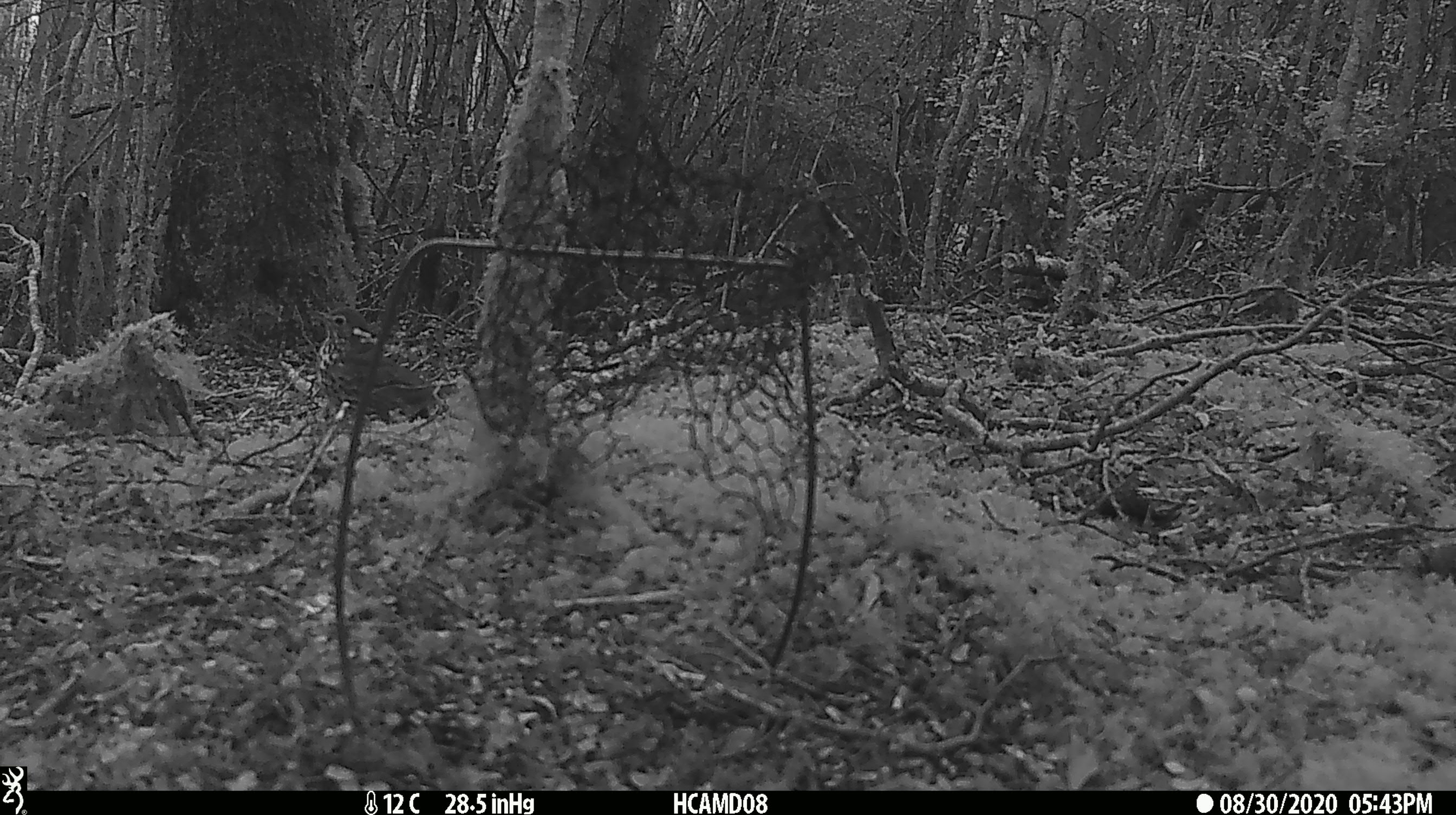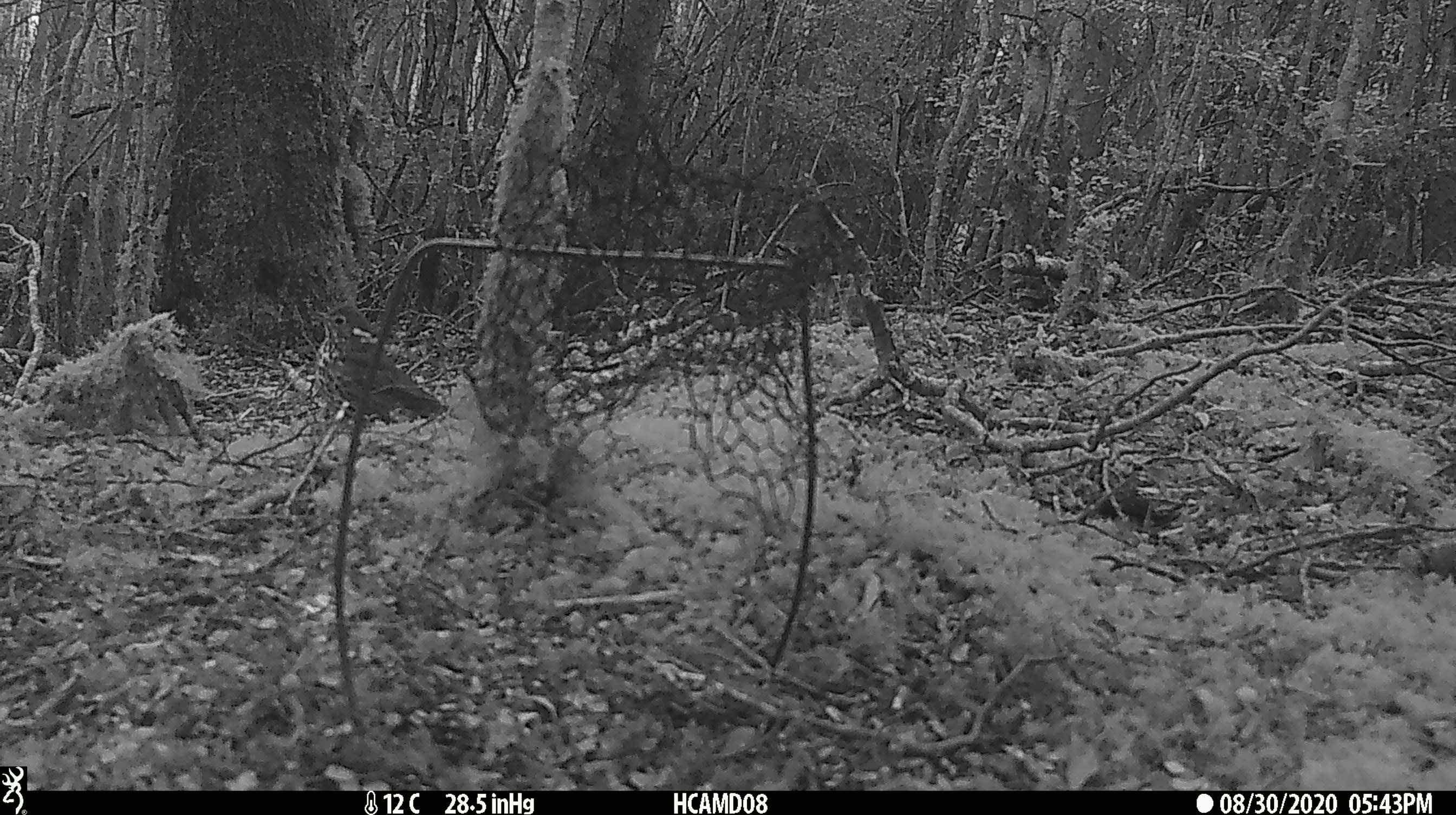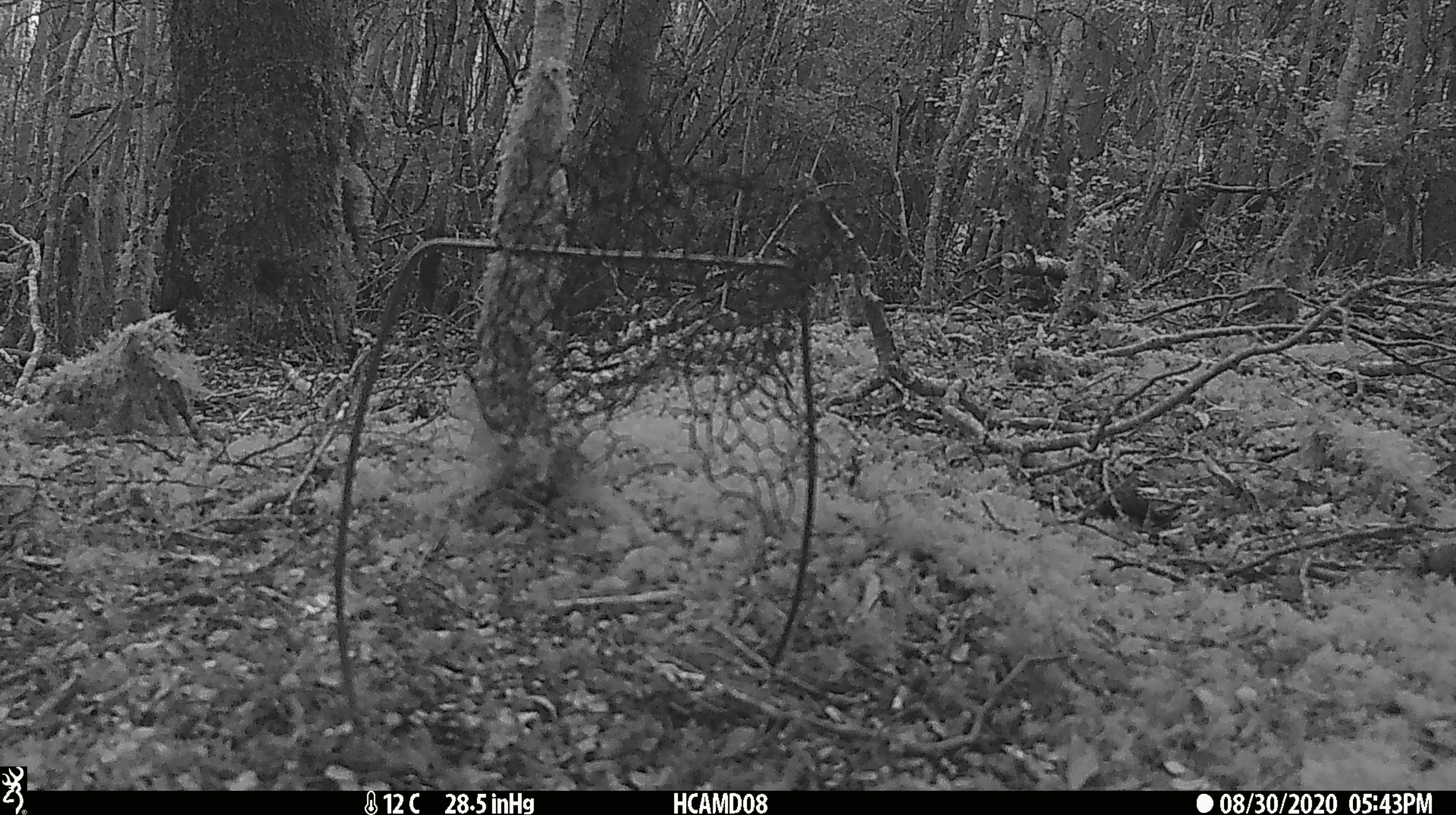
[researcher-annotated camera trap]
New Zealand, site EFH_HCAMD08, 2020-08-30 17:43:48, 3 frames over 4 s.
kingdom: Animalia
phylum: Chordata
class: Aves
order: Passeriformes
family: Turdidae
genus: Turdus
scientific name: Turdus philomelos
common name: song thrush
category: thrush